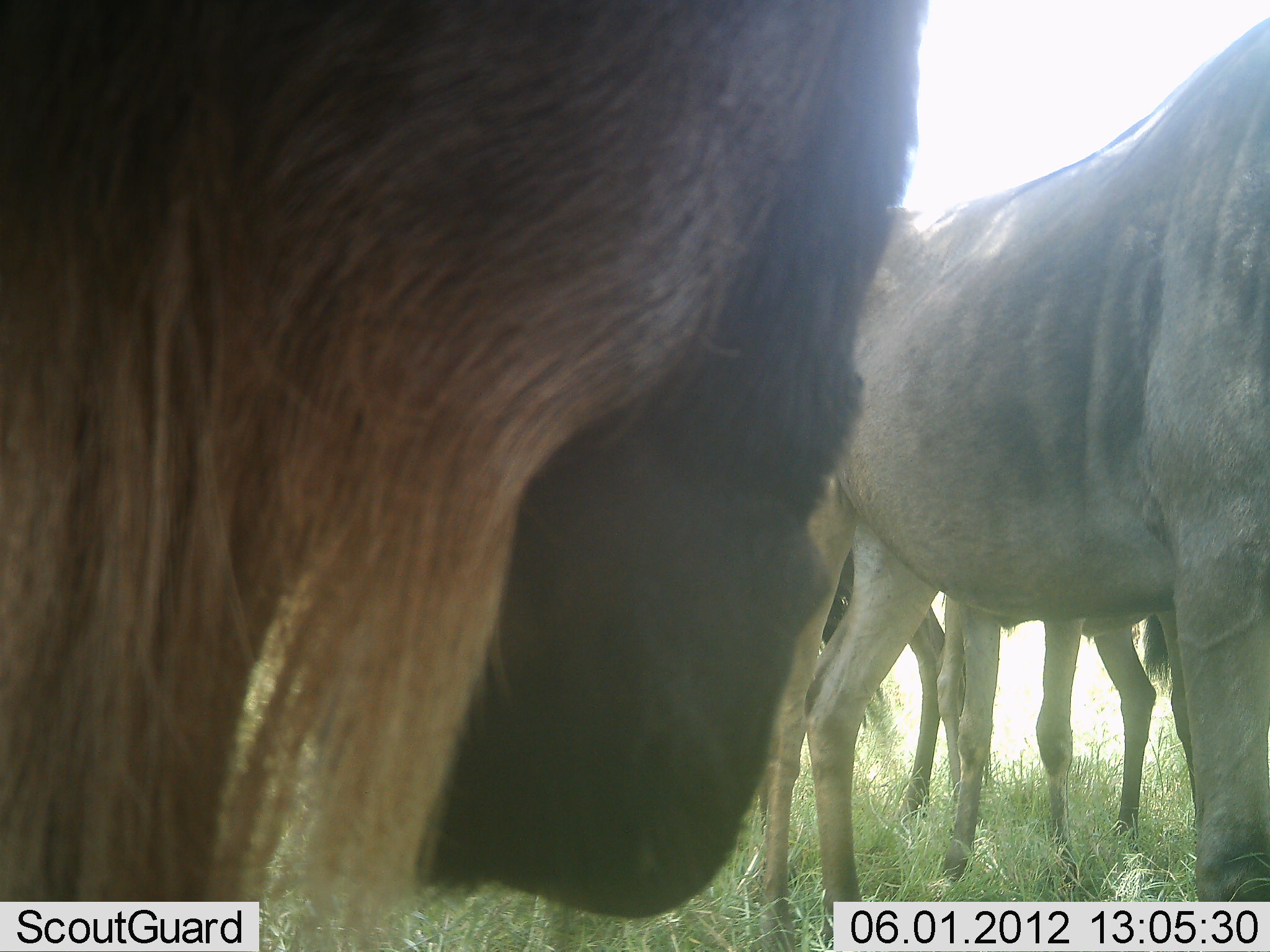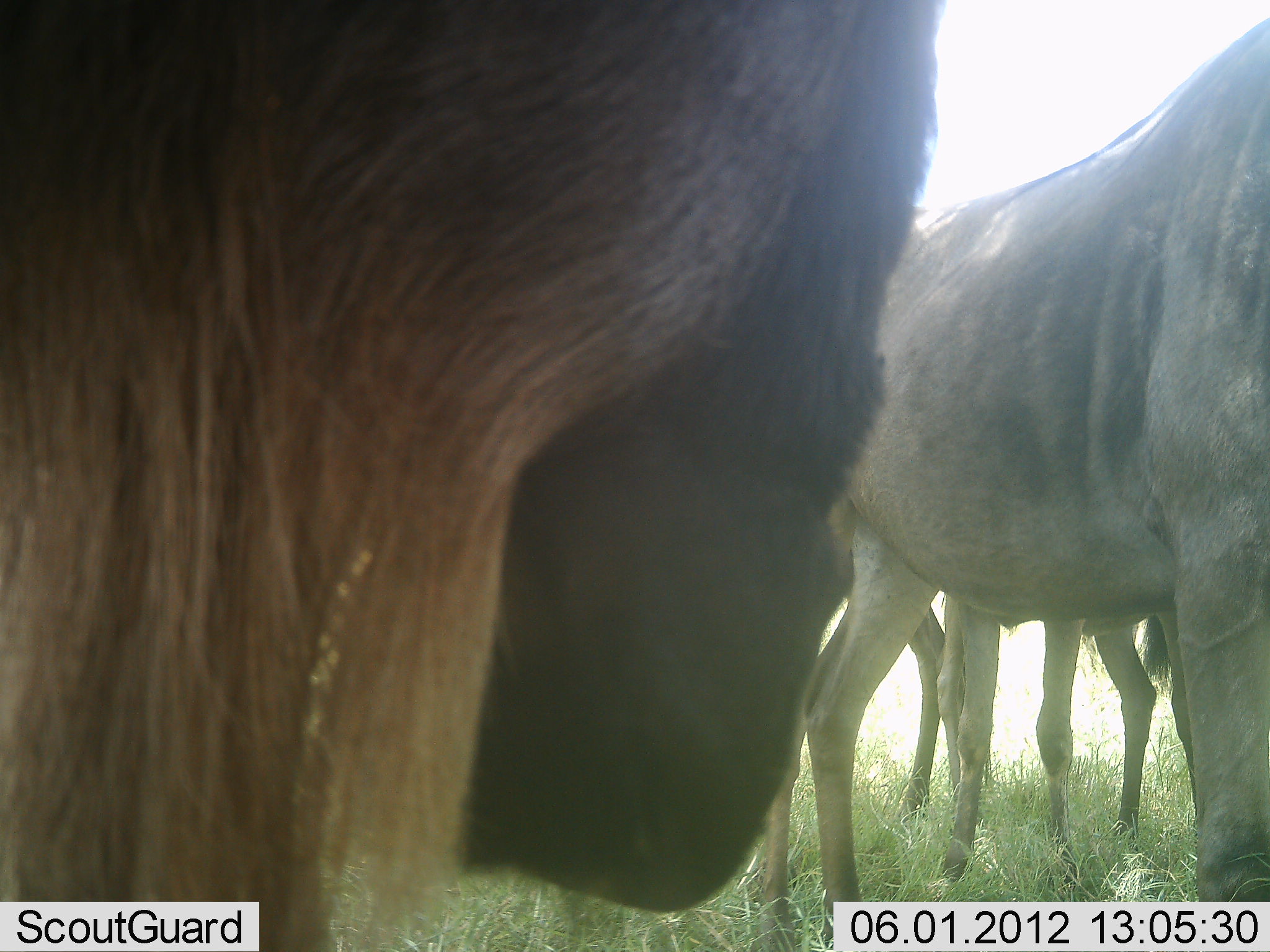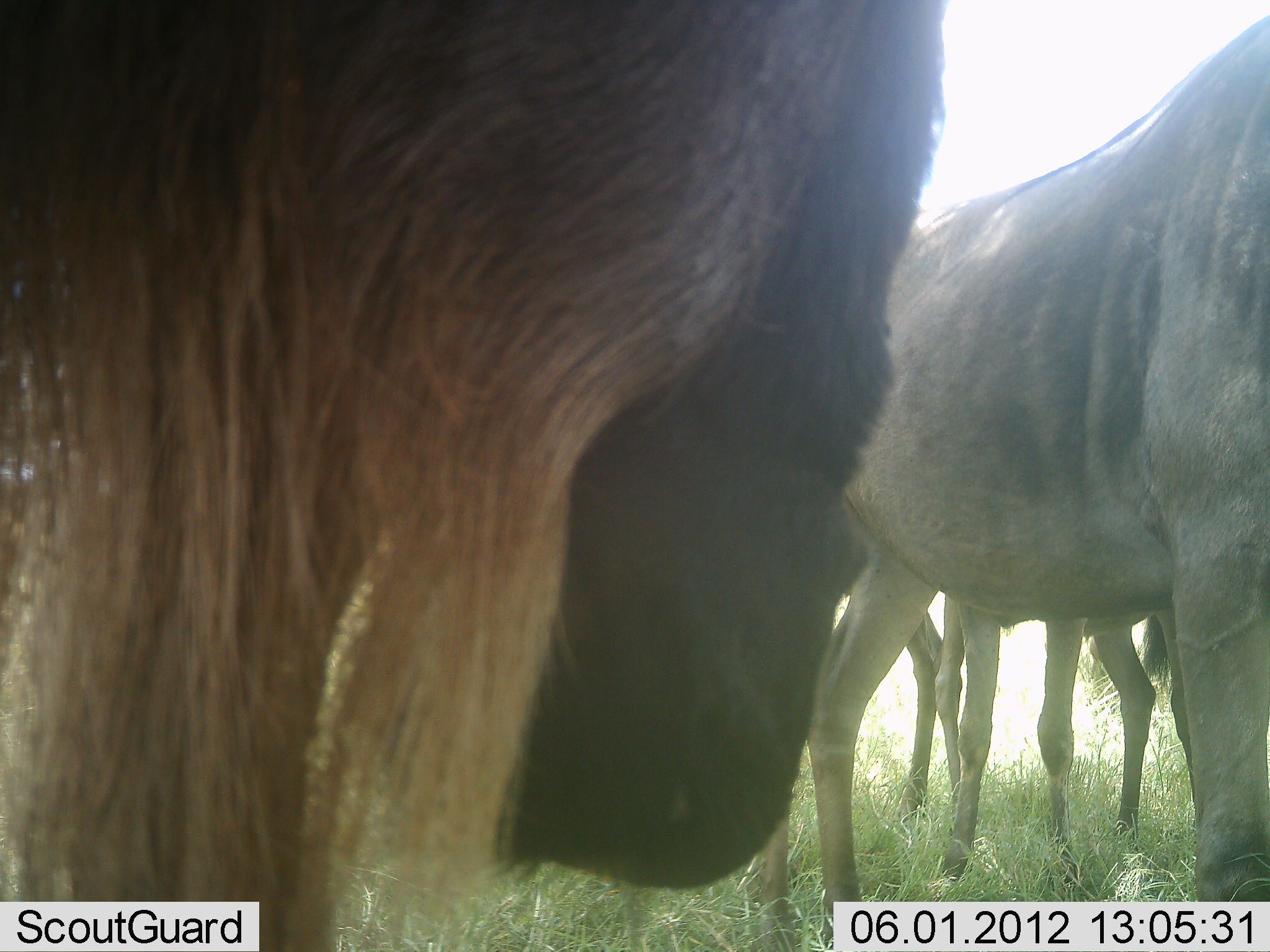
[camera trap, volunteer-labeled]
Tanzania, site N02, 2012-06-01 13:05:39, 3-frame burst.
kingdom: Animalia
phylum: Chordata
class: Mammalia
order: Artiodactyla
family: Bovidae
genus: Connochaetes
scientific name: Connochaetes taurinus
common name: blue wildebeest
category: wildebeest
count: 4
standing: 100%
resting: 0%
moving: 0%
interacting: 10%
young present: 10%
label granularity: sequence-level